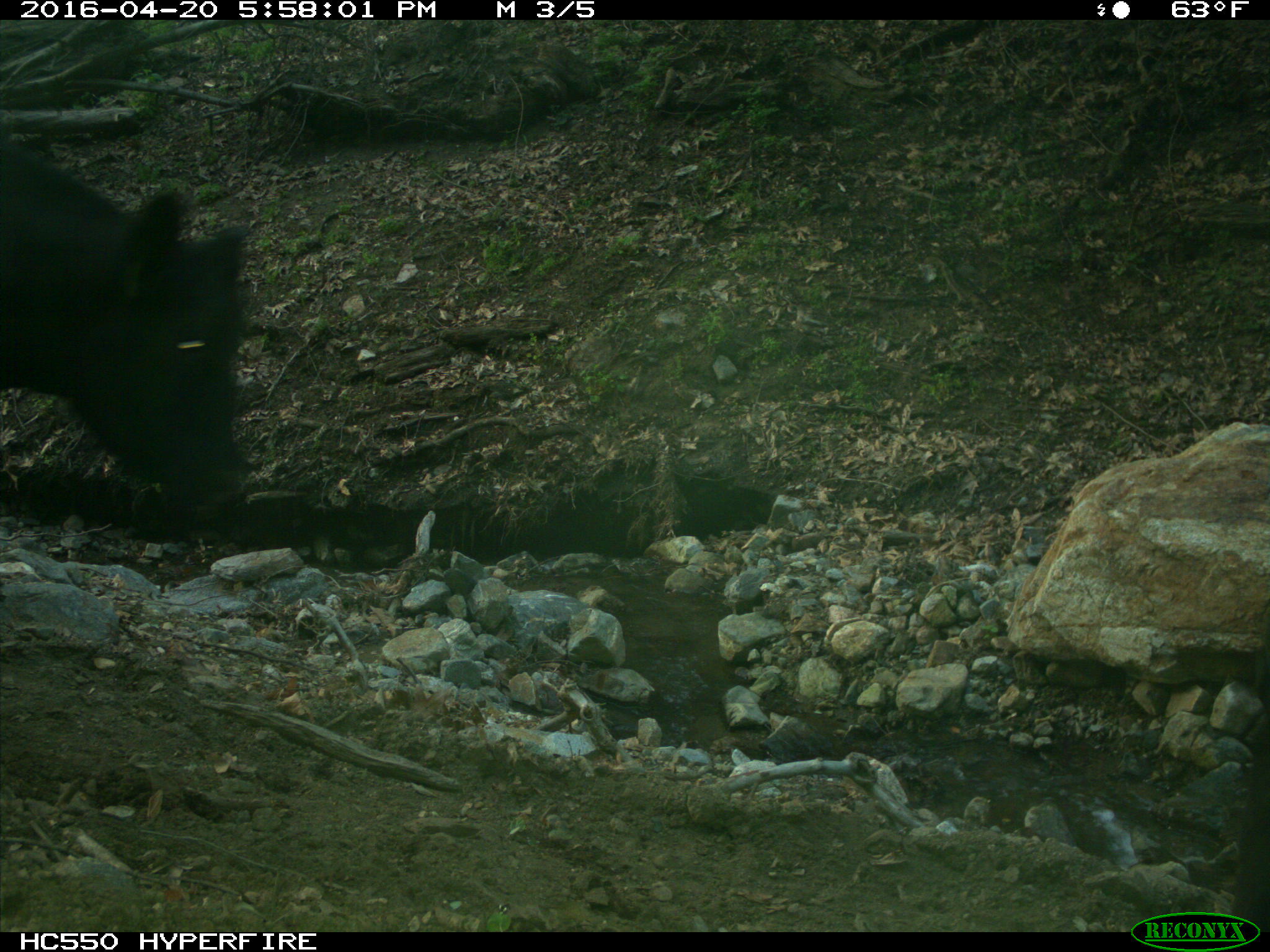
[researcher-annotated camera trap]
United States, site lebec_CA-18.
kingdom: Animalia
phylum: Chordata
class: Mammalia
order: Artiodactyla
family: Bovidae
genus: Bos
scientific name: Bos taurus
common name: domestic cow